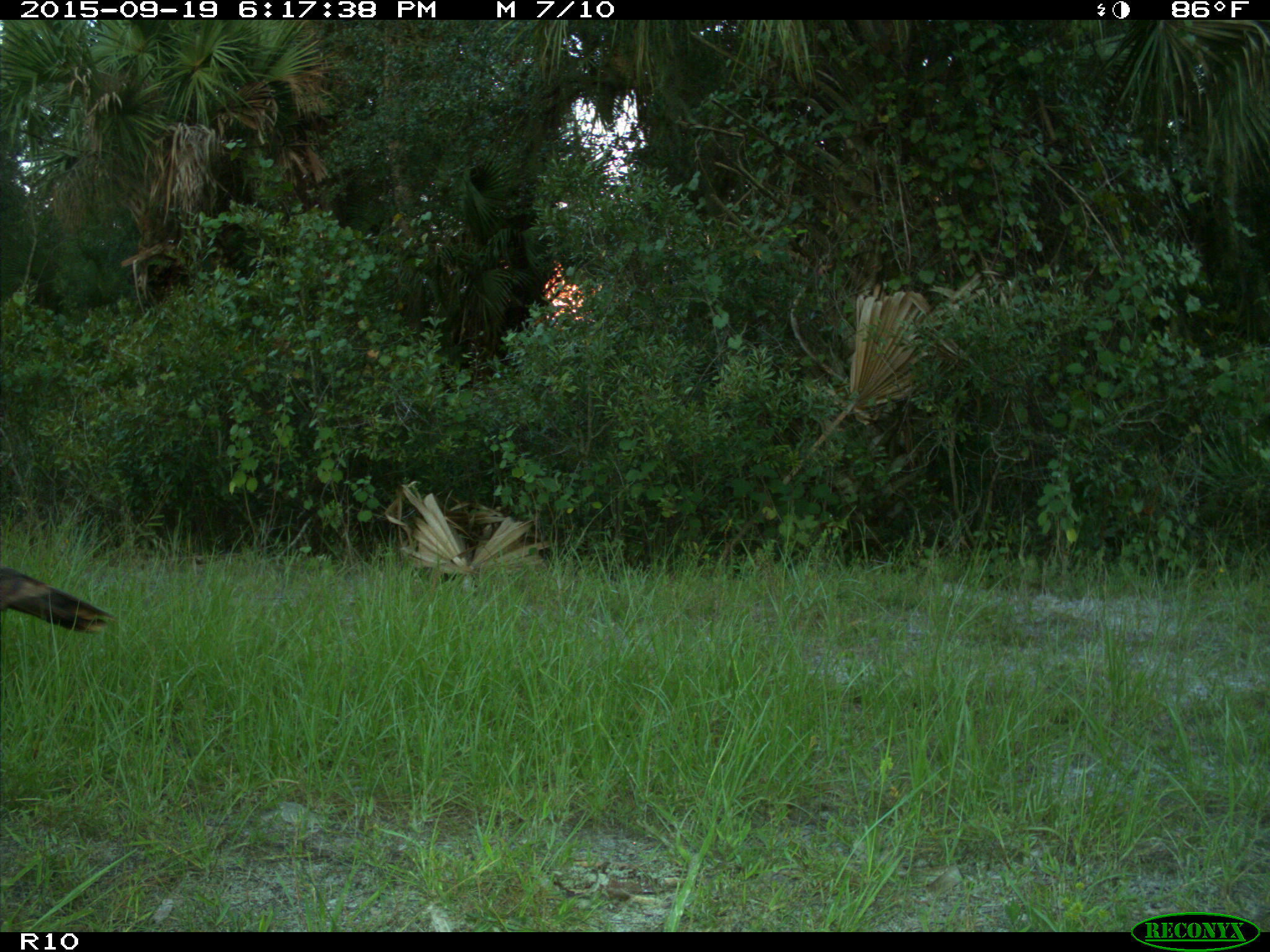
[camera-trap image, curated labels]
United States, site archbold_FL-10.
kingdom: Animalia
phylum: Chordata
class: Aves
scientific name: Aves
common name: birds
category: unidentified bird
Unidentified bird (birds) (Aves).